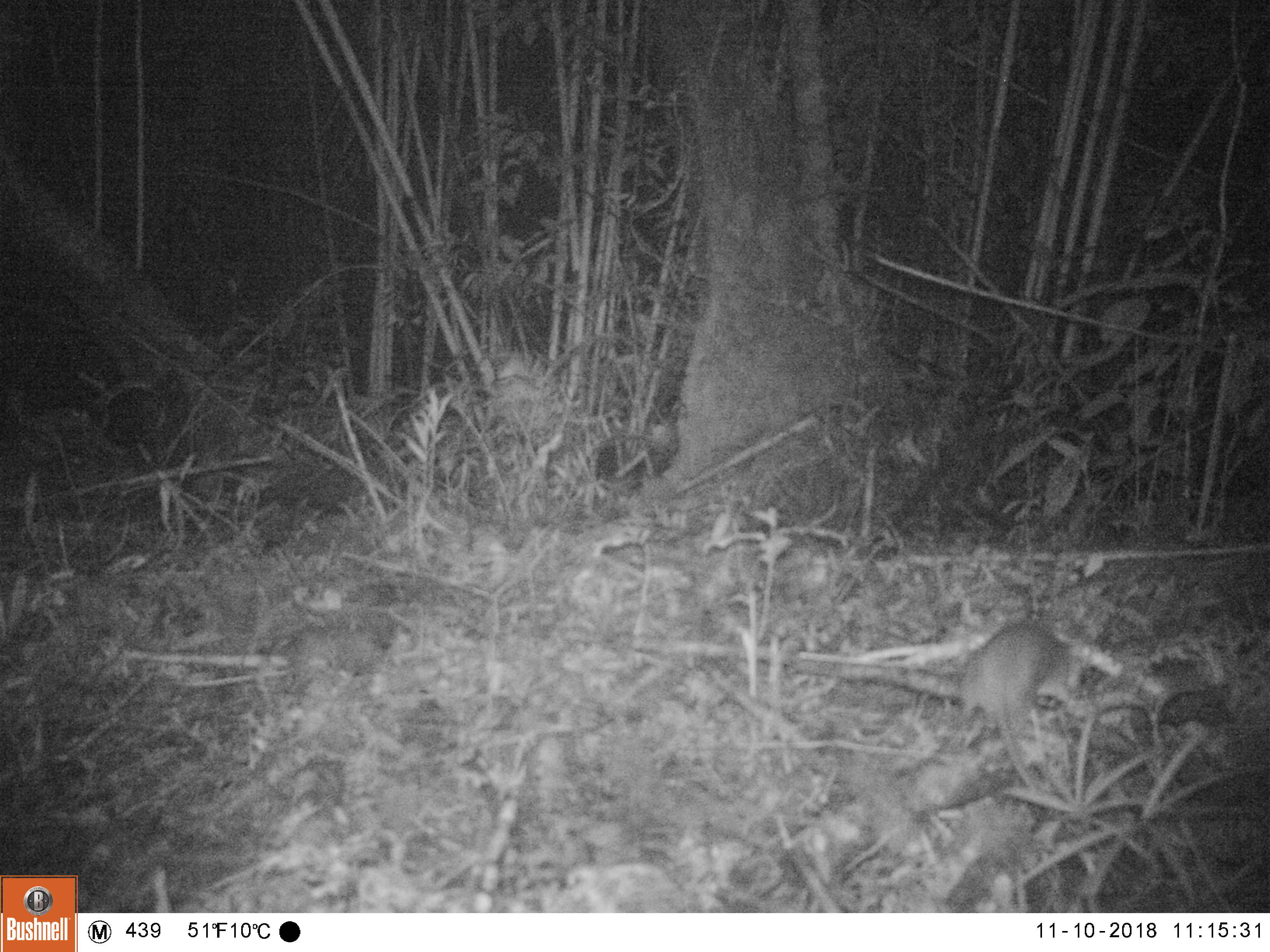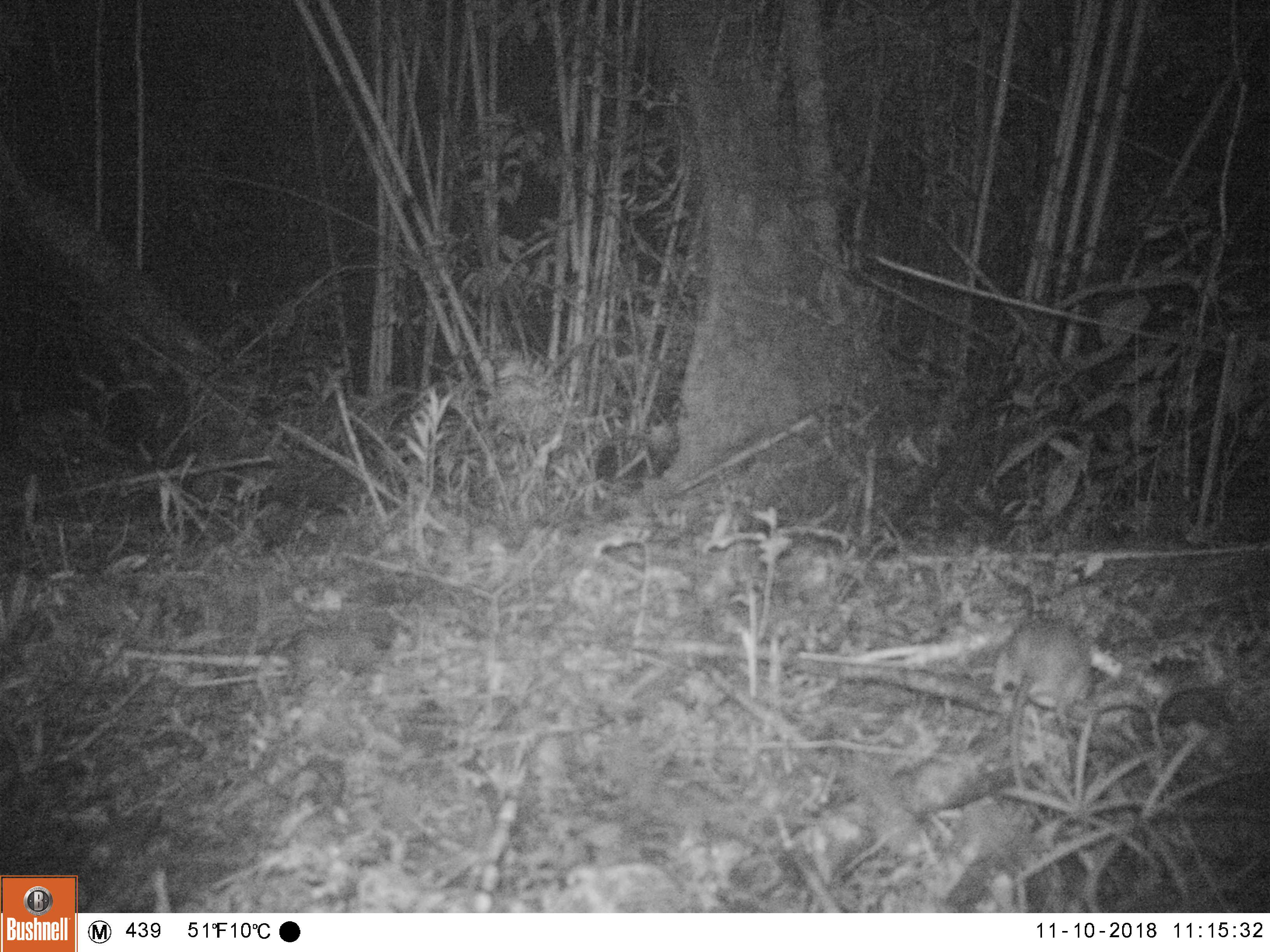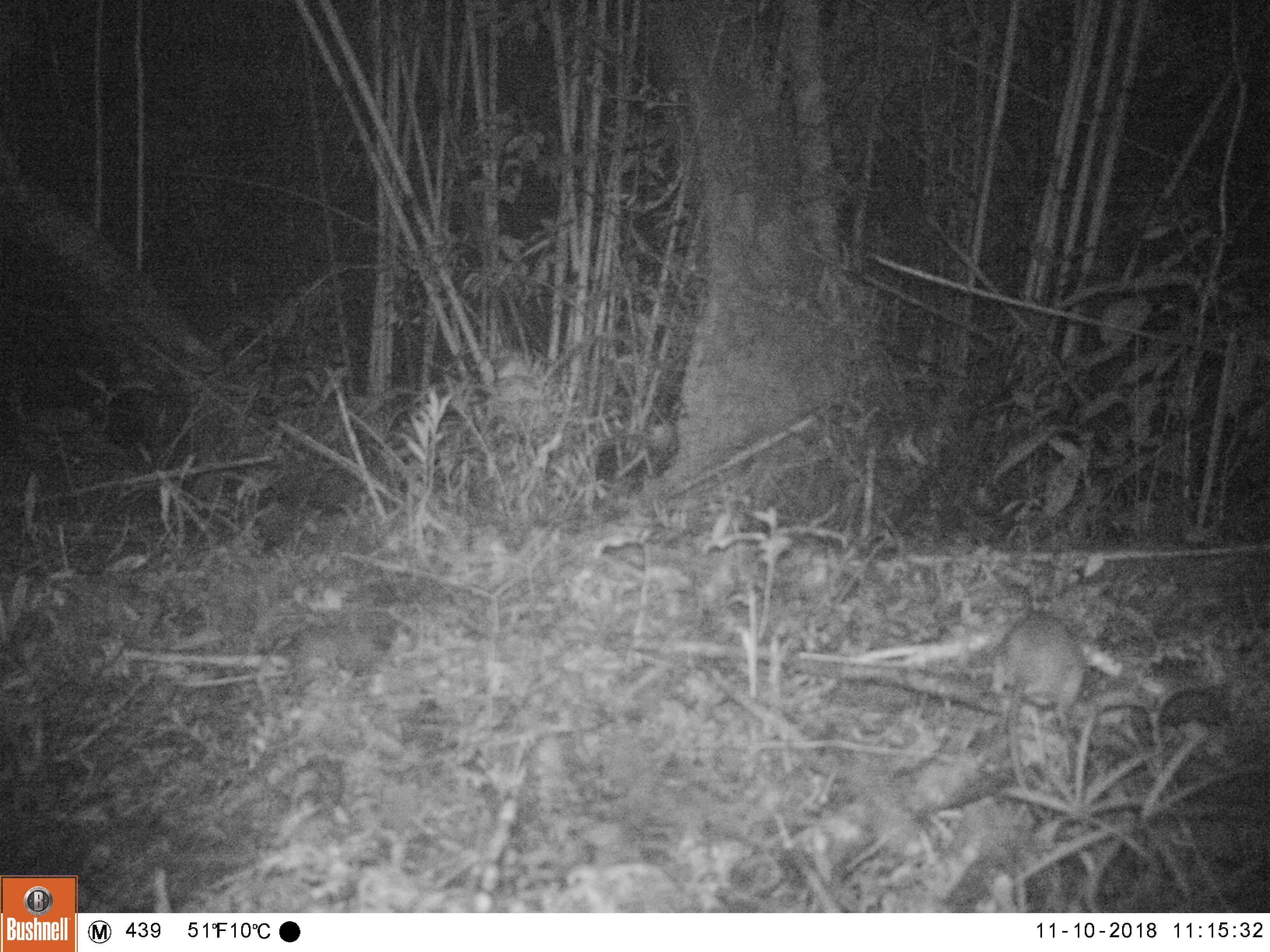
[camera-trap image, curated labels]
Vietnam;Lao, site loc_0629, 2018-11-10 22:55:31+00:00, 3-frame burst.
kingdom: Animalia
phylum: Chordata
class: Mammalia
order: Rodentia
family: Muridae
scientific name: Muridae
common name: old-world mice and rats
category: unidentified murid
Unidentified murid (old-world mice and rats) (Muridae). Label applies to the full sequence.